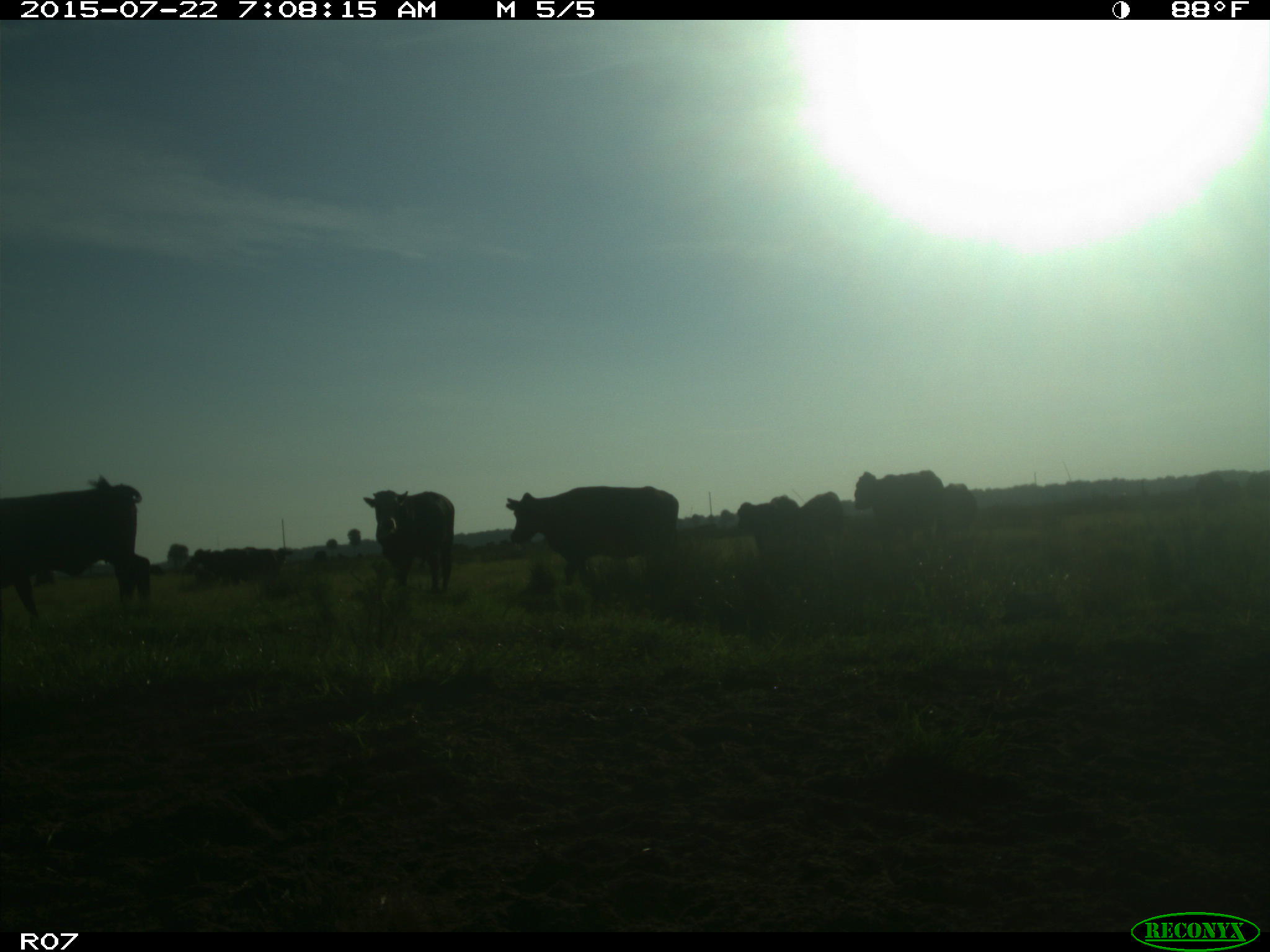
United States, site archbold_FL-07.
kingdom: Animalia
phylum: Chordata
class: Mammalia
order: Artiodactyla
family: Suidae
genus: Sus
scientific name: Sus scrofa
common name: wild boar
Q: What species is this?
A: Sus scrofa (wild boar).